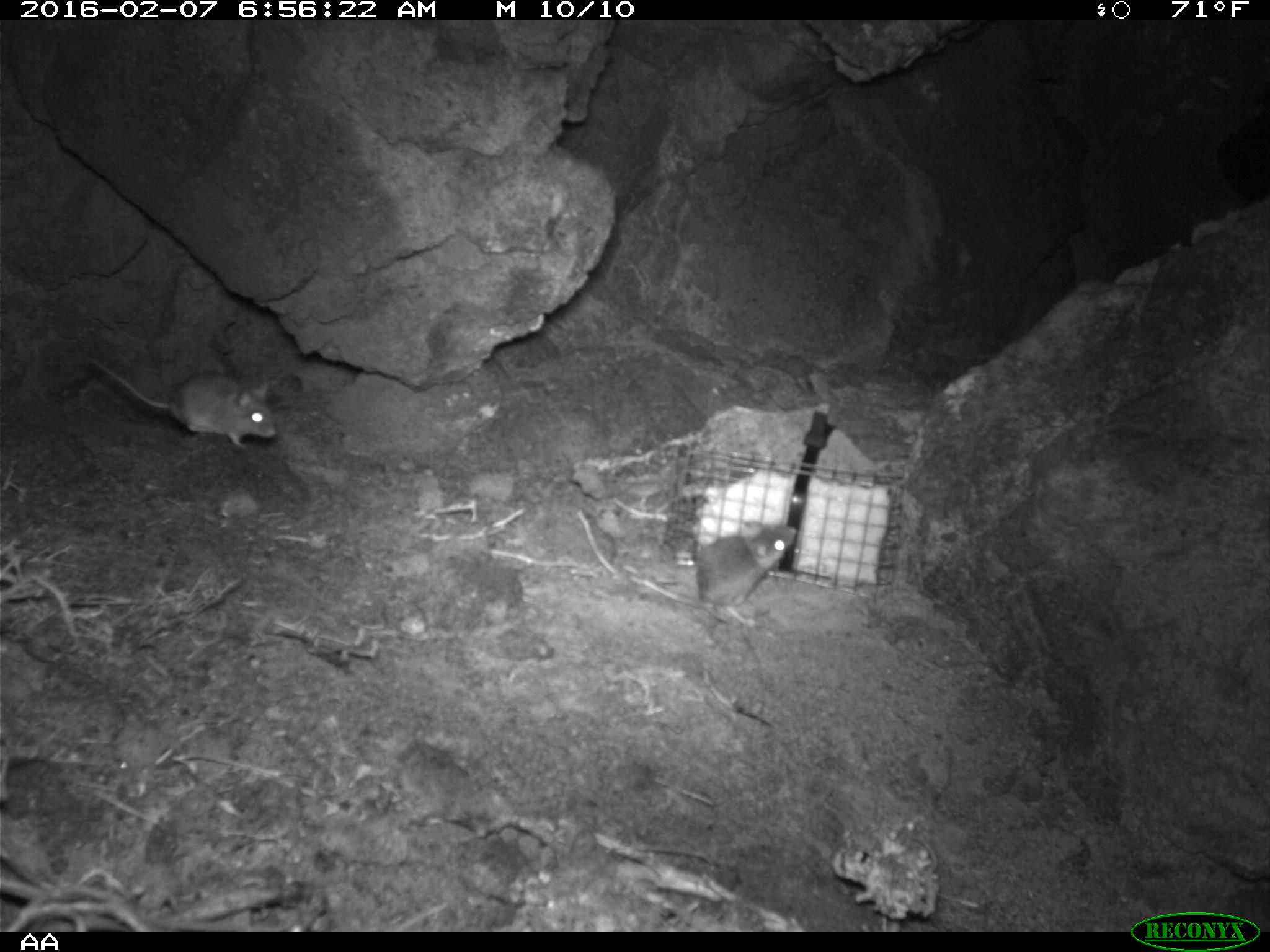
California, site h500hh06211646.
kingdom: Animalia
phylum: Chordata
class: Mammalia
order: Rodentia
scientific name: Rodentia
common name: rodent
Rodent (Rodentia).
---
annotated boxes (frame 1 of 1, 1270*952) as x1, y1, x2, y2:
rodent: 74, 353, 277, 449; 677, 524, 796, 628